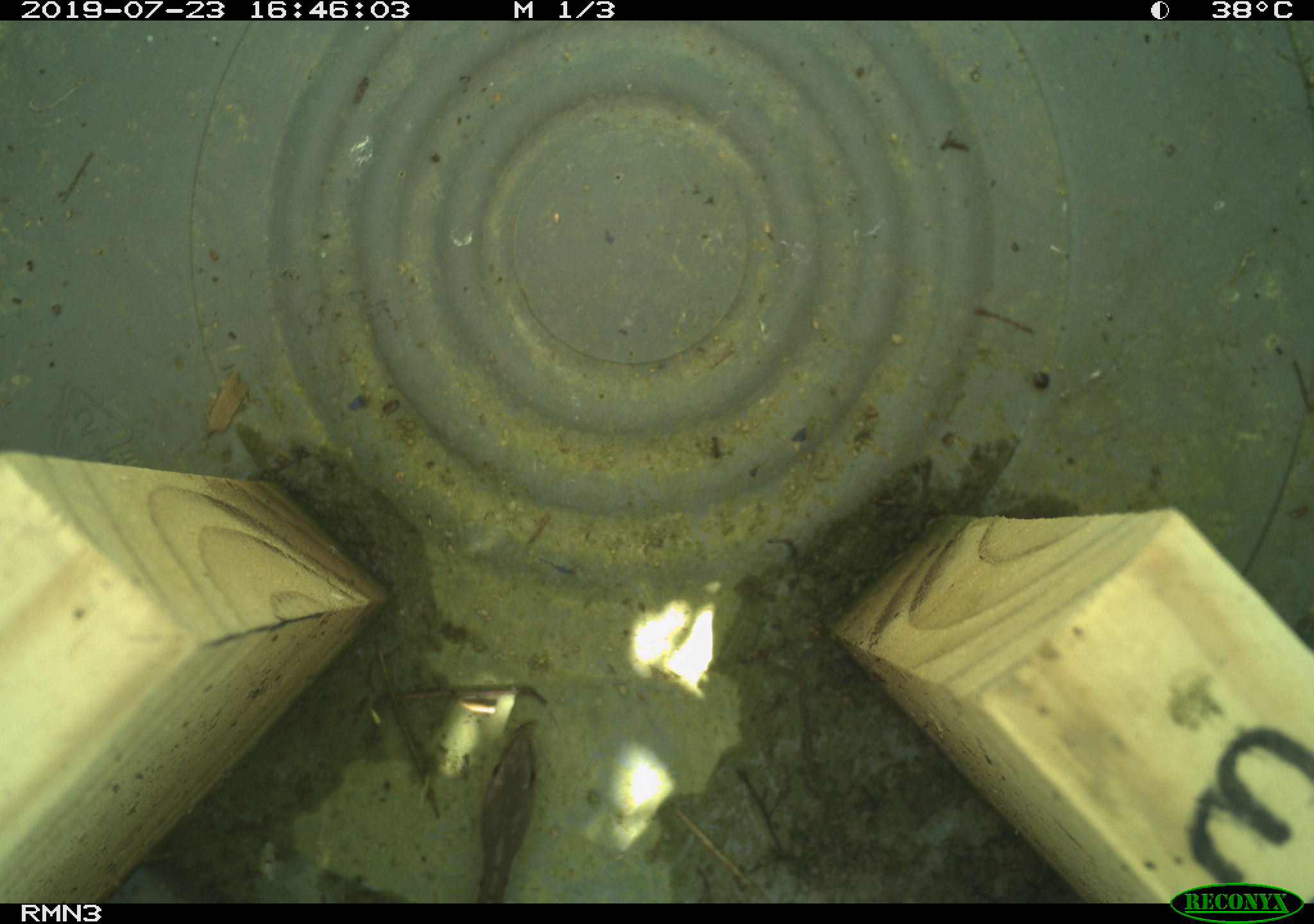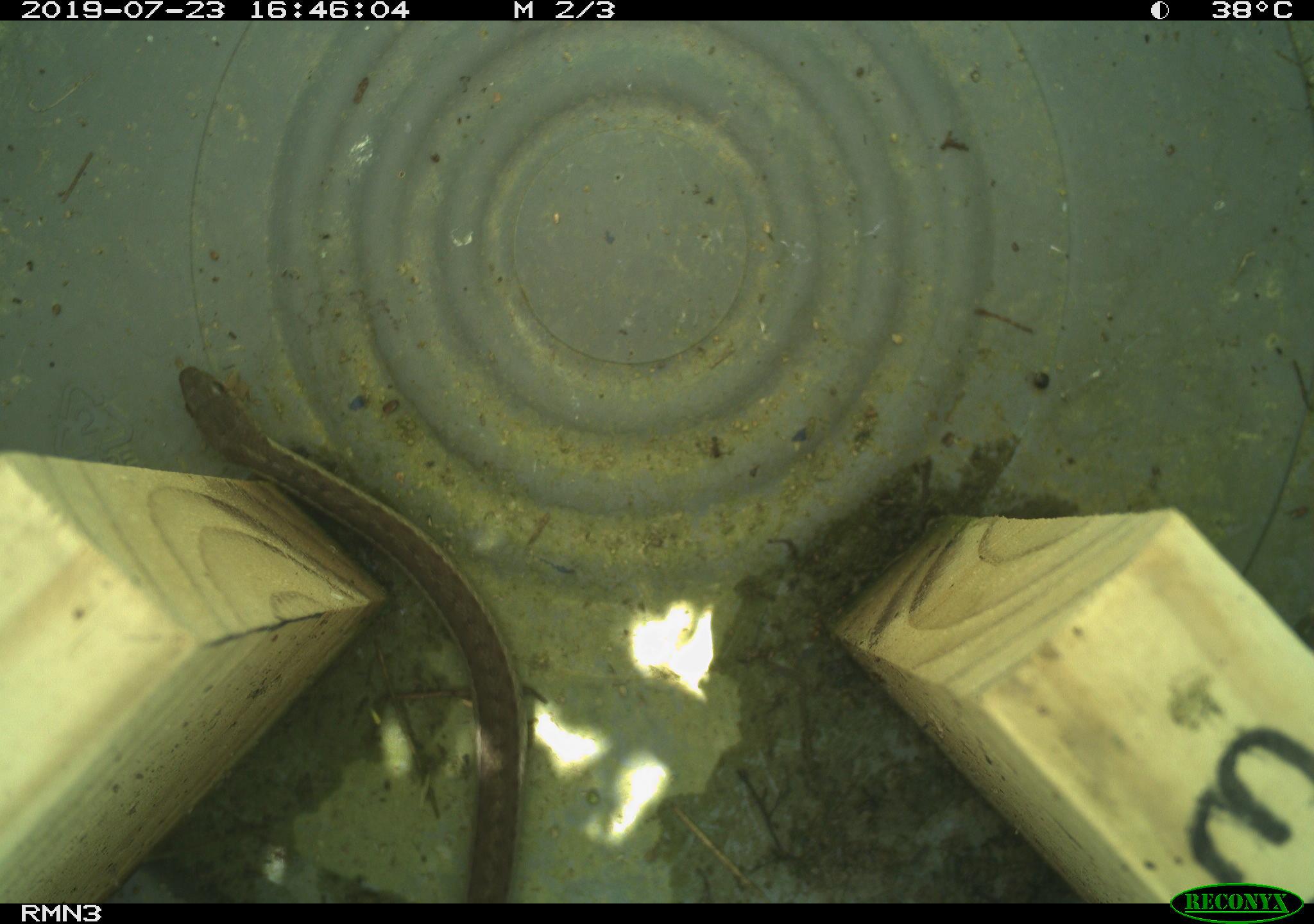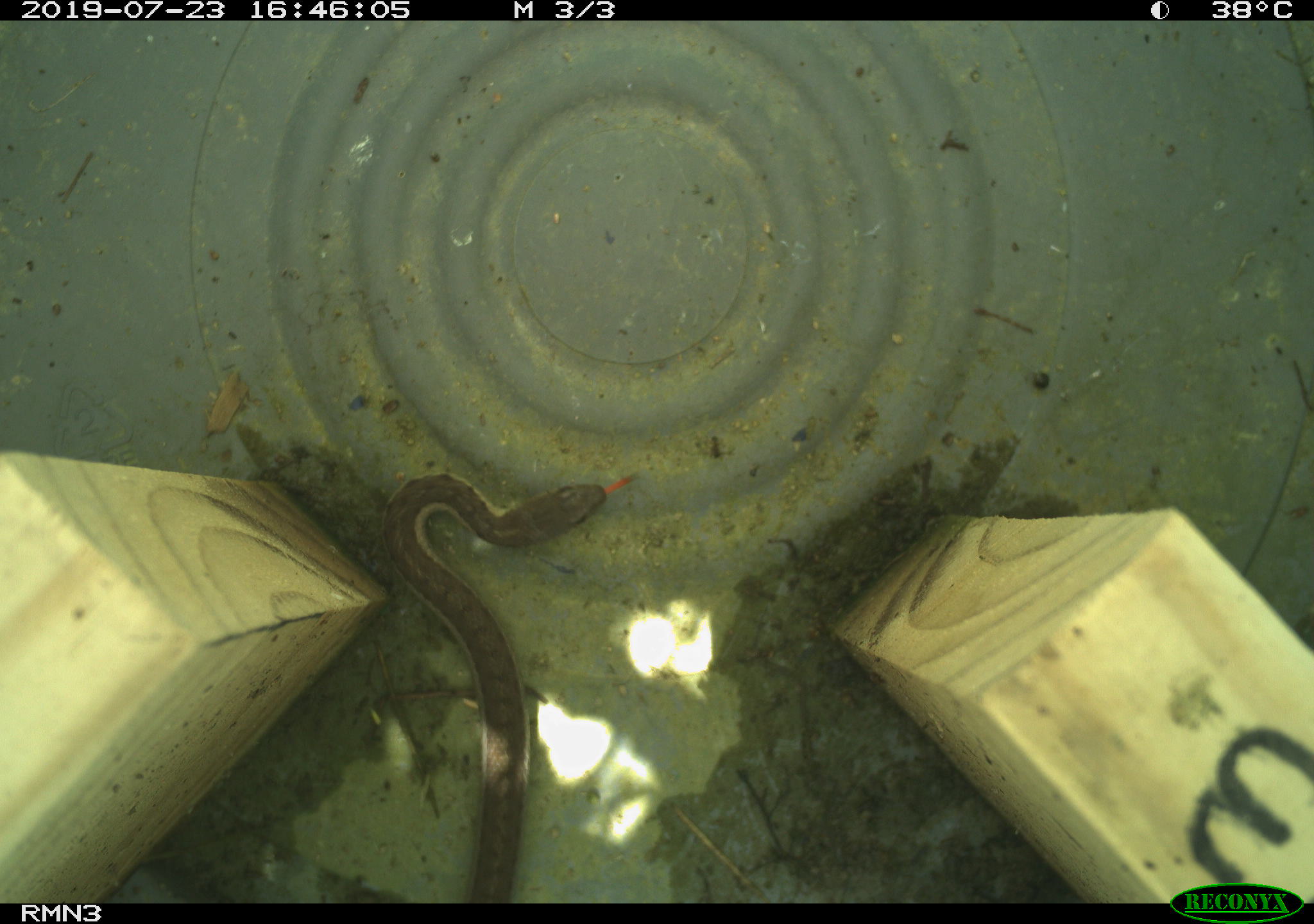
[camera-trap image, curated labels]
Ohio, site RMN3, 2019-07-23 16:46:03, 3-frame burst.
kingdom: Animalia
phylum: Chordata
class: Reptilia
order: Squamata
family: Colubridae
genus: Thamnophis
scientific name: Thamnophis sirtalis sirtalis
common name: eastern gartersnake